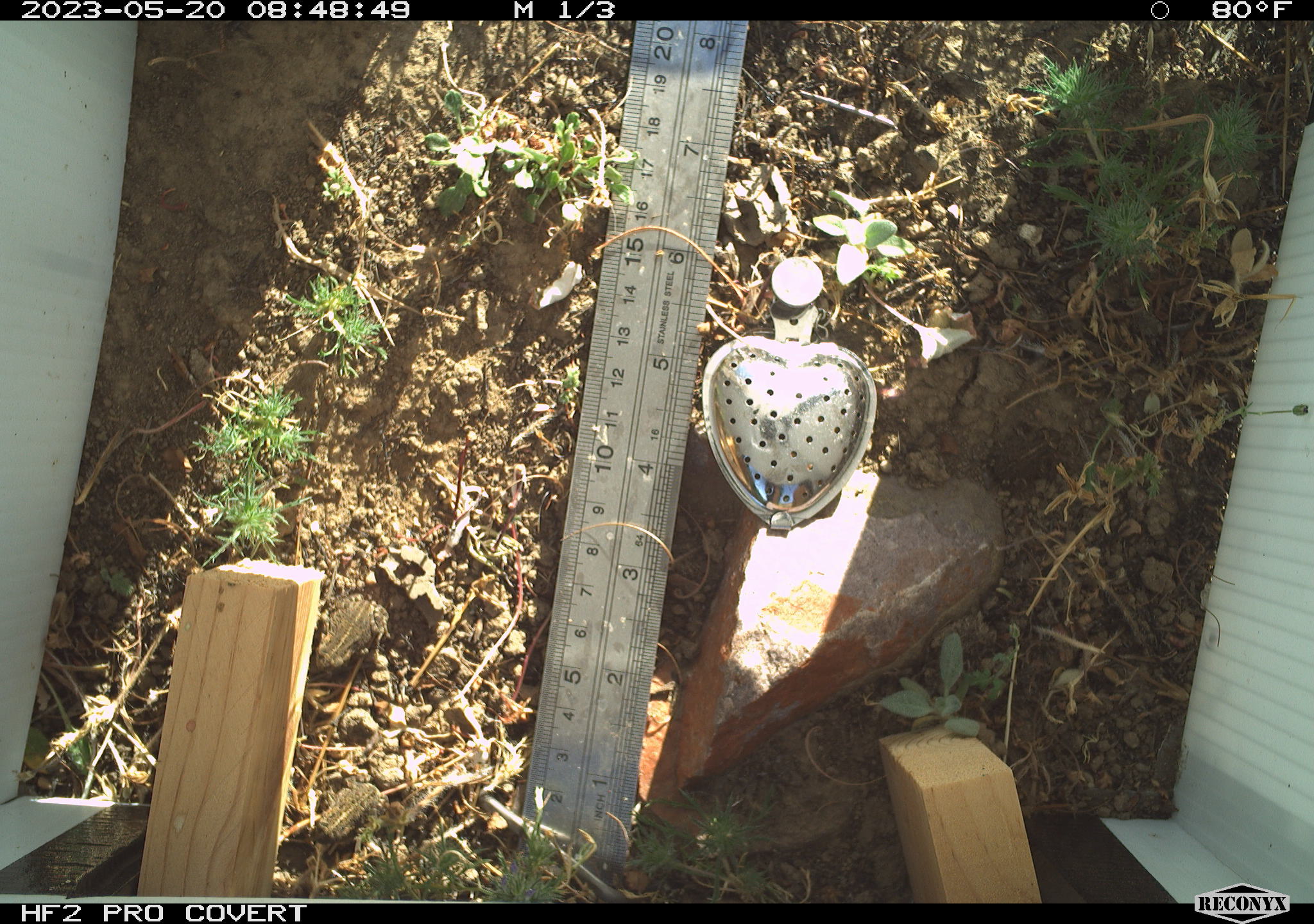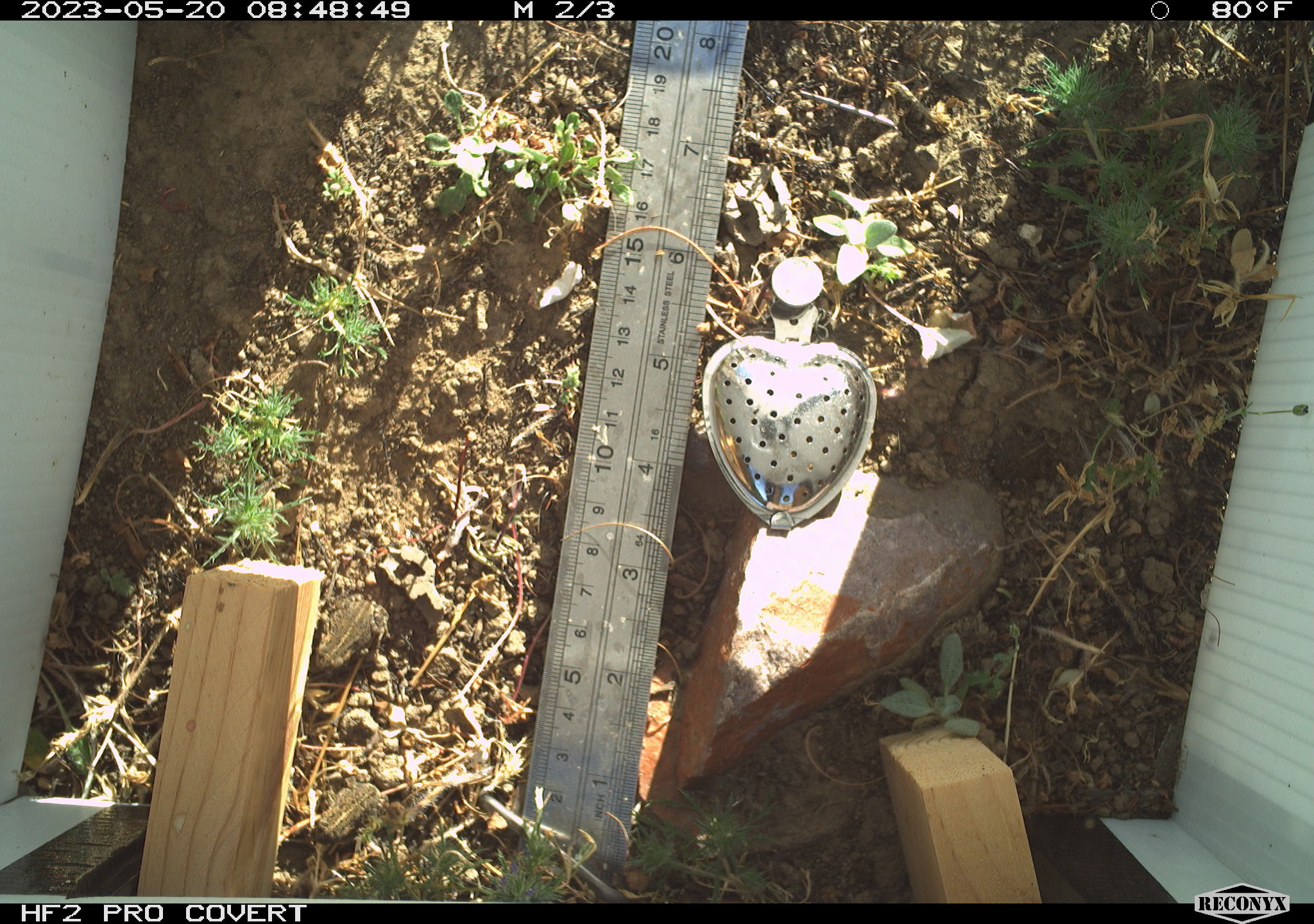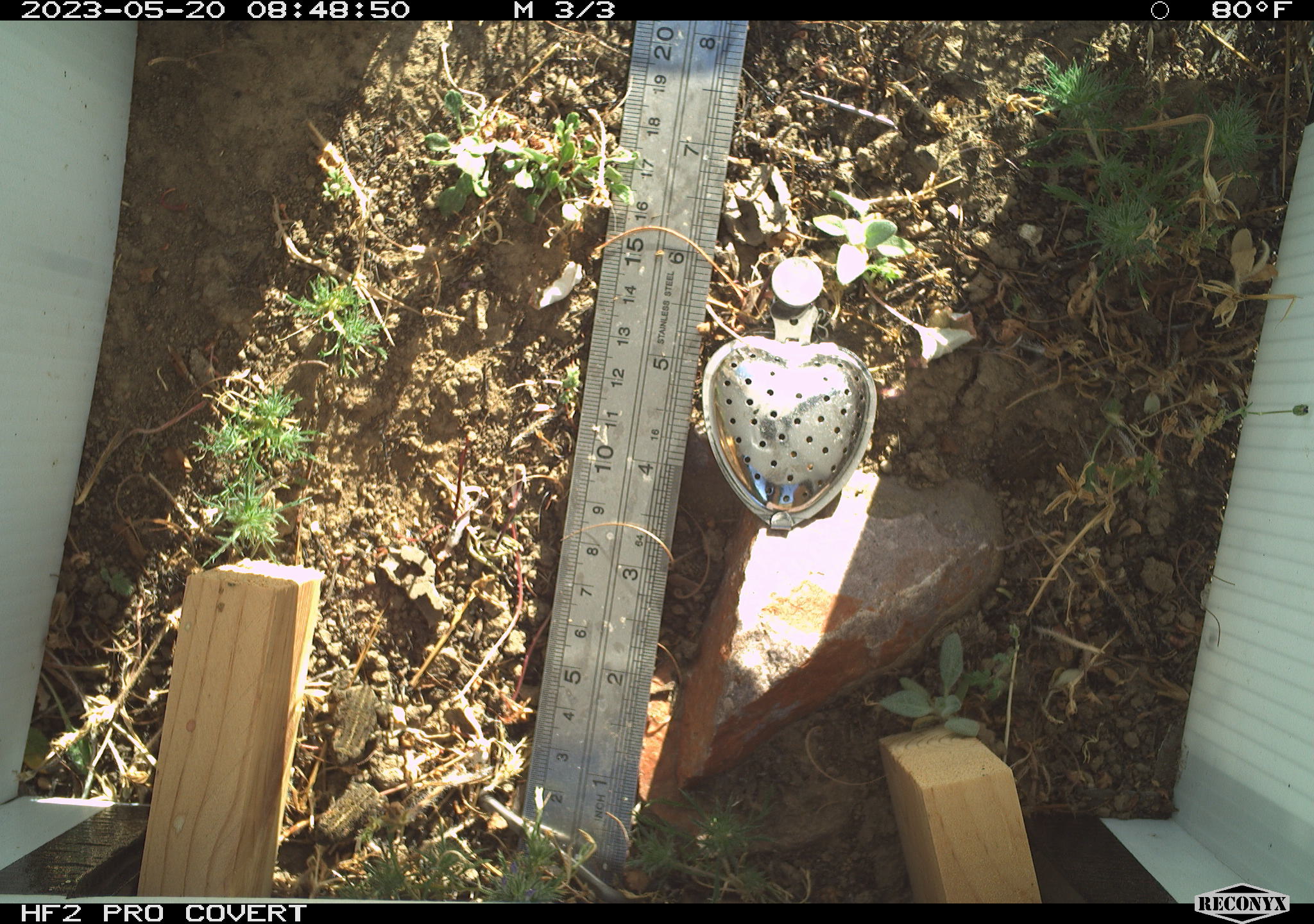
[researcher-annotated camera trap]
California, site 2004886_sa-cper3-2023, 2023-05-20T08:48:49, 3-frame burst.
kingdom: Animalia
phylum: Chordata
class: Amphibia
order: Anura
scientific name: Anura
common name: frogs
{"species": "frogs (Anura)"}